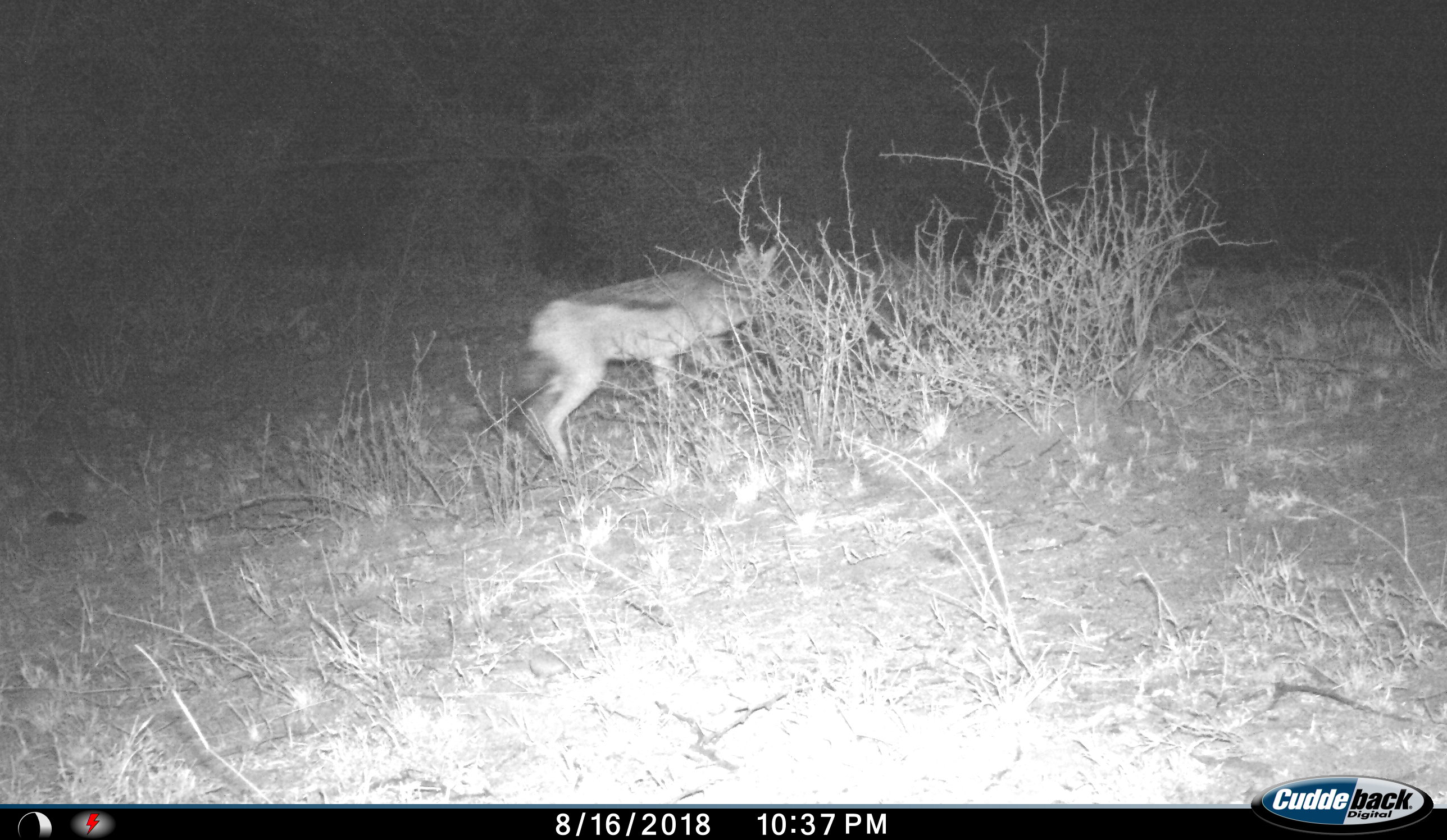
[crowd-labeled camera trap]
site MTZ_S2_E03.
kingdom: Animalia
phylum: Chordata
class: Mammalia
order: Carnivora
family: Canidae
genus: Lupulella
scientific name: Lupulella mesomelas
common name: black-backed jackal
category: jackalblackbacked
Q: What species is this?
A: Jackalblackbacked (black-backed jackal) (Lupulella mesomelas).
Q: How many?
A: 1.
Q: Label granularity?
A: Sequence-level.